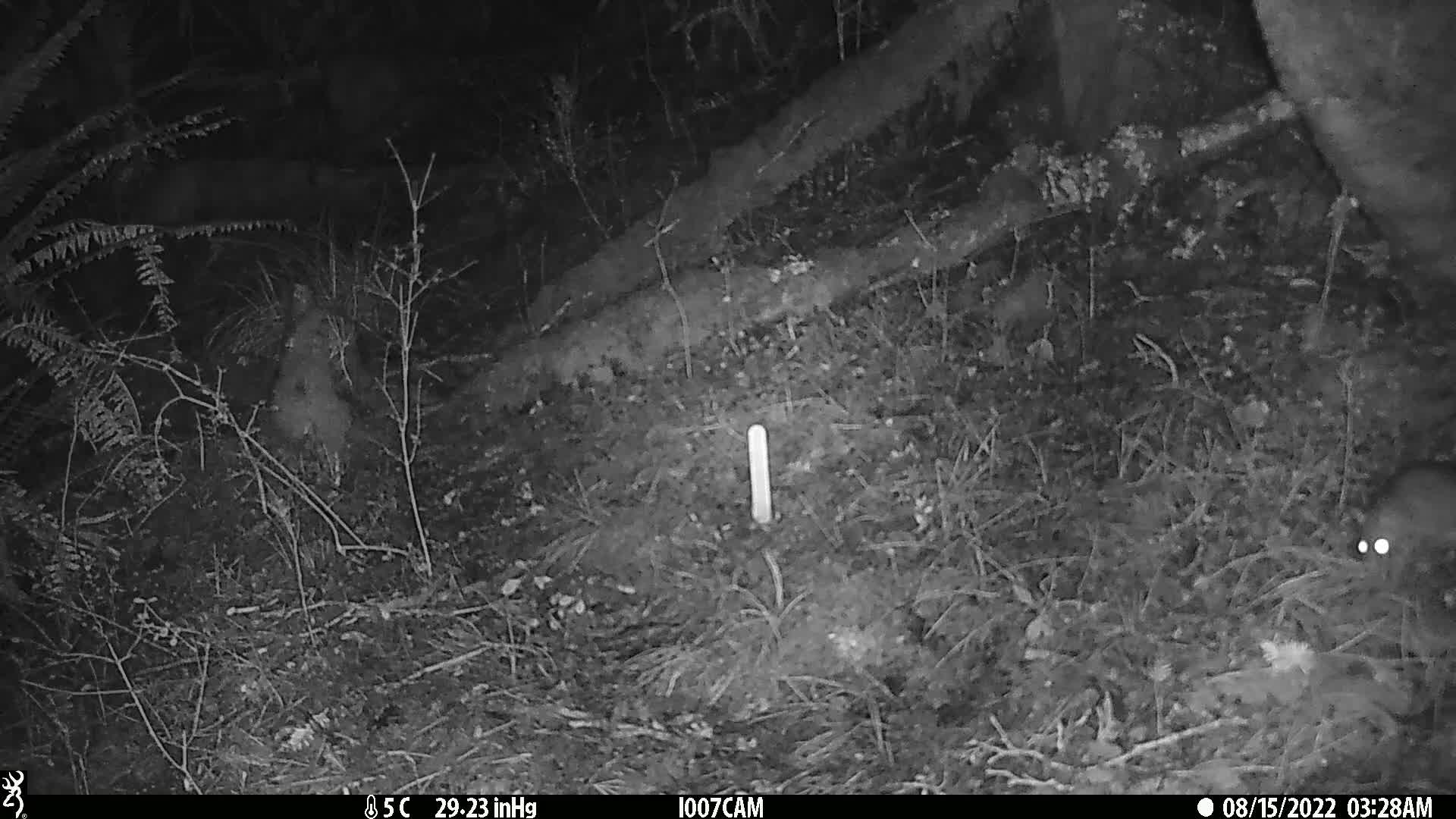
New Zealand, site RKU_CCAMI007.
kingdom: Animalia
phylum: Chordata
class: Mammalia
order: Rodentia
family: Muridae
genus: Rattus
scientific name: Rattus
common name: rat